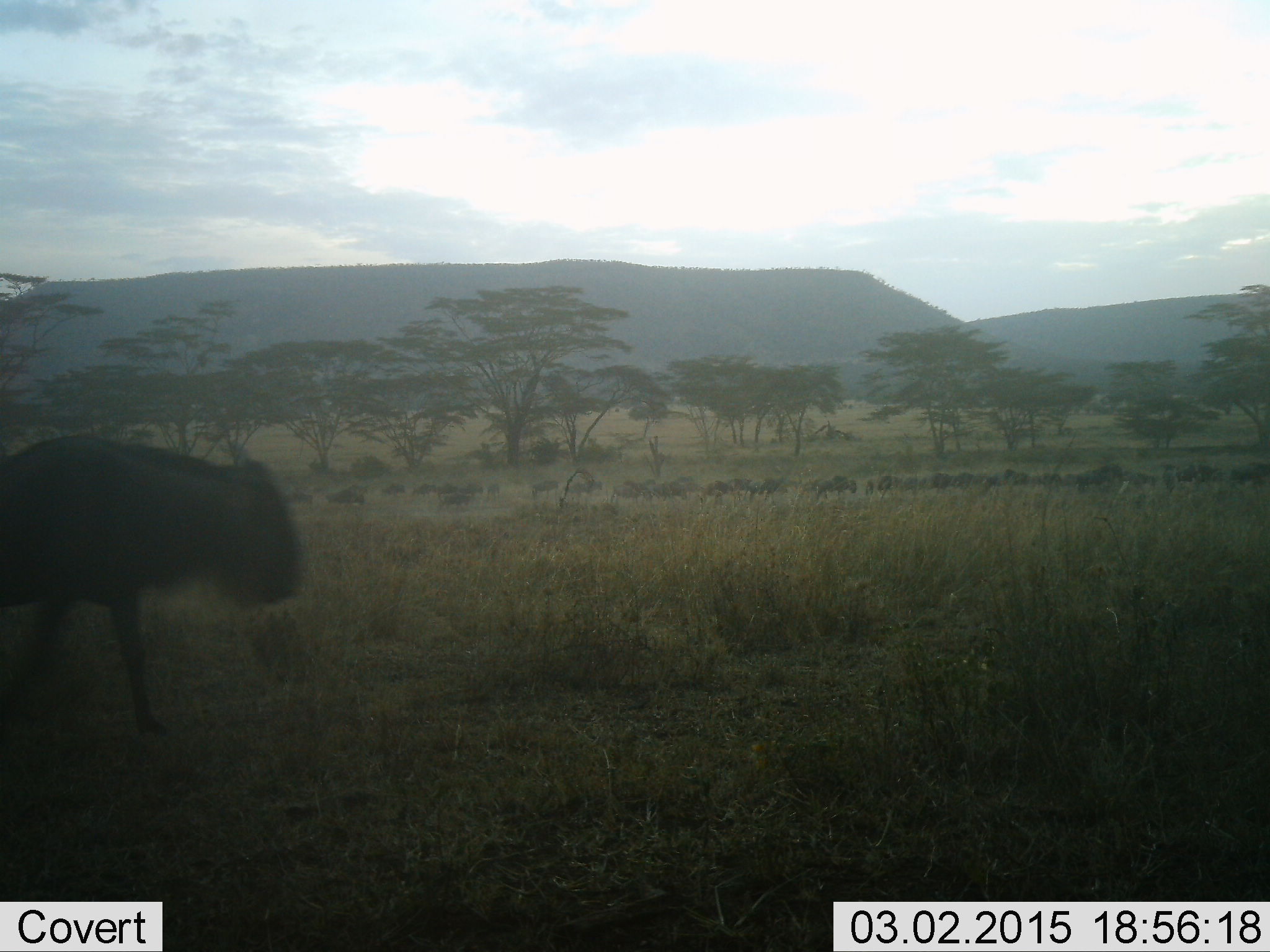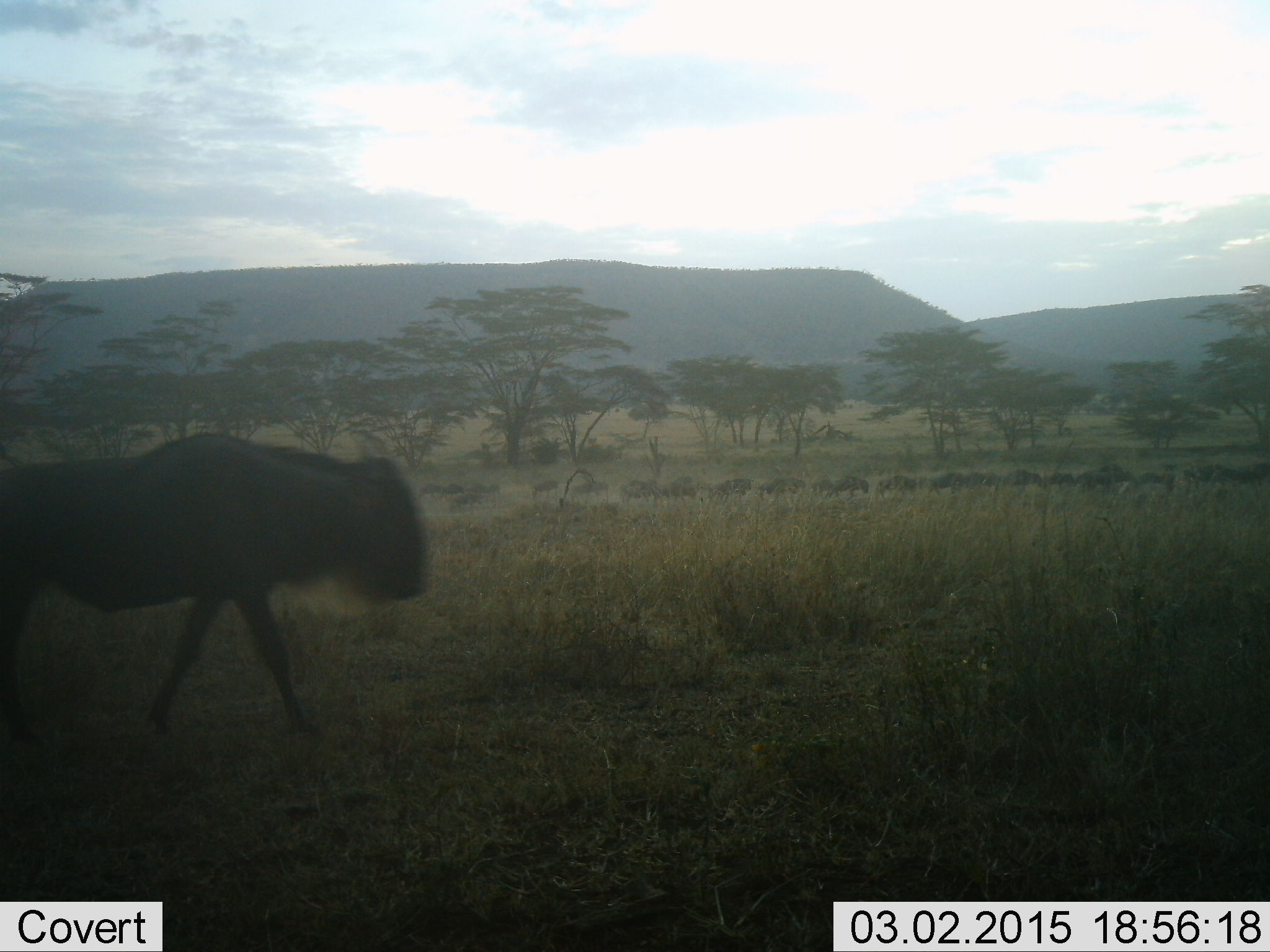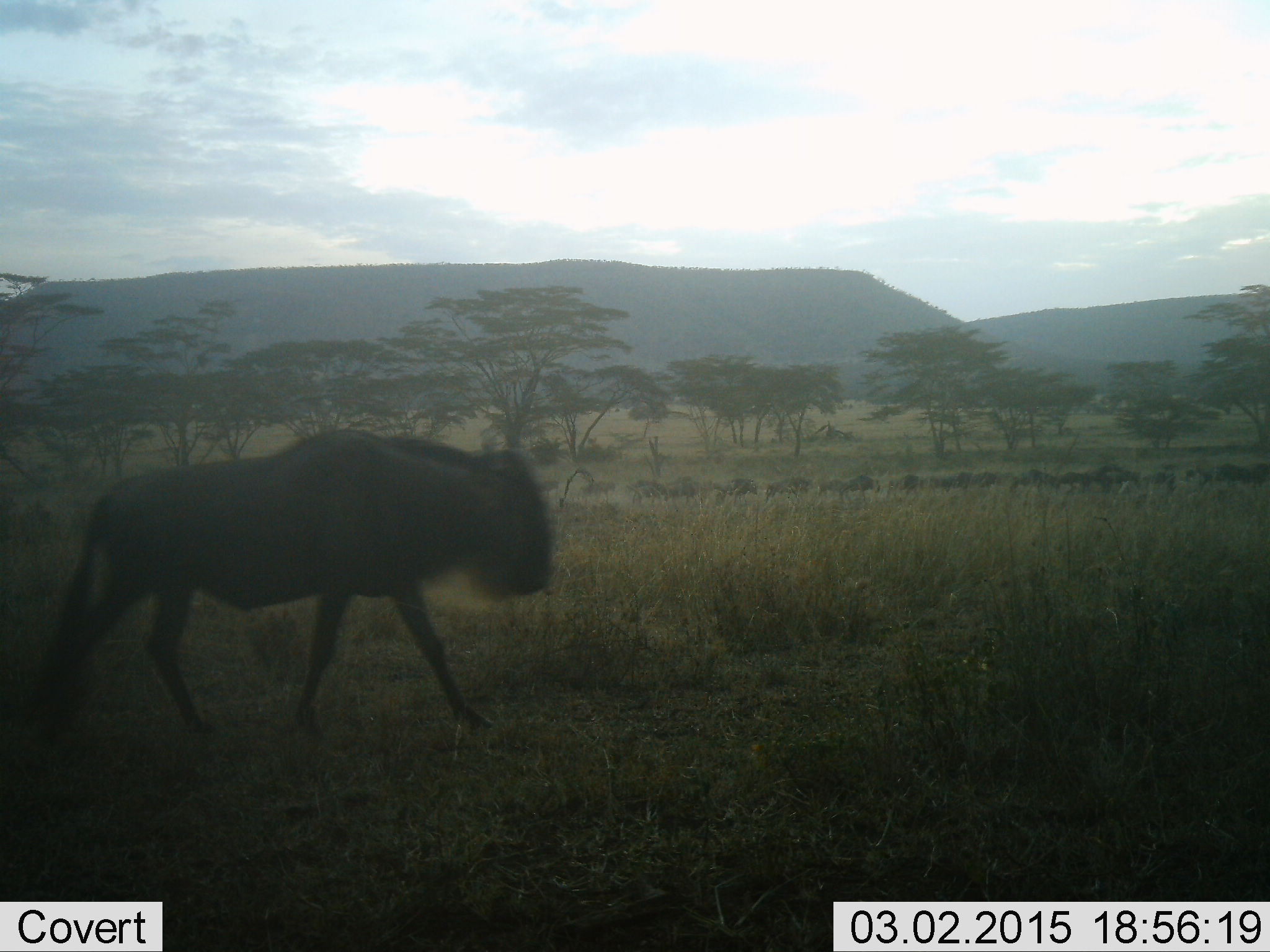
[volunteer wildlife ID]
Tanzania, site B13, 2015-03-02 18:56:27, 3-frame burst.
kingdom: Animalia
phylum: Chordata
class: Mammalia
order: Artiodactyla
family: Bovidae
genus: Connochaetes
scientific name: Connochaetes taurinus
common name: blue wildebeest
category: wildebeest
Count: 11-50.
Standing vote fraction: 10%.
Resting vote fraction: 0%.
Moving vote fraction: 100%.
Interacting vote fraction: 0%.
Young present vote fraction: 0%.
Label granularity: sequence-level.